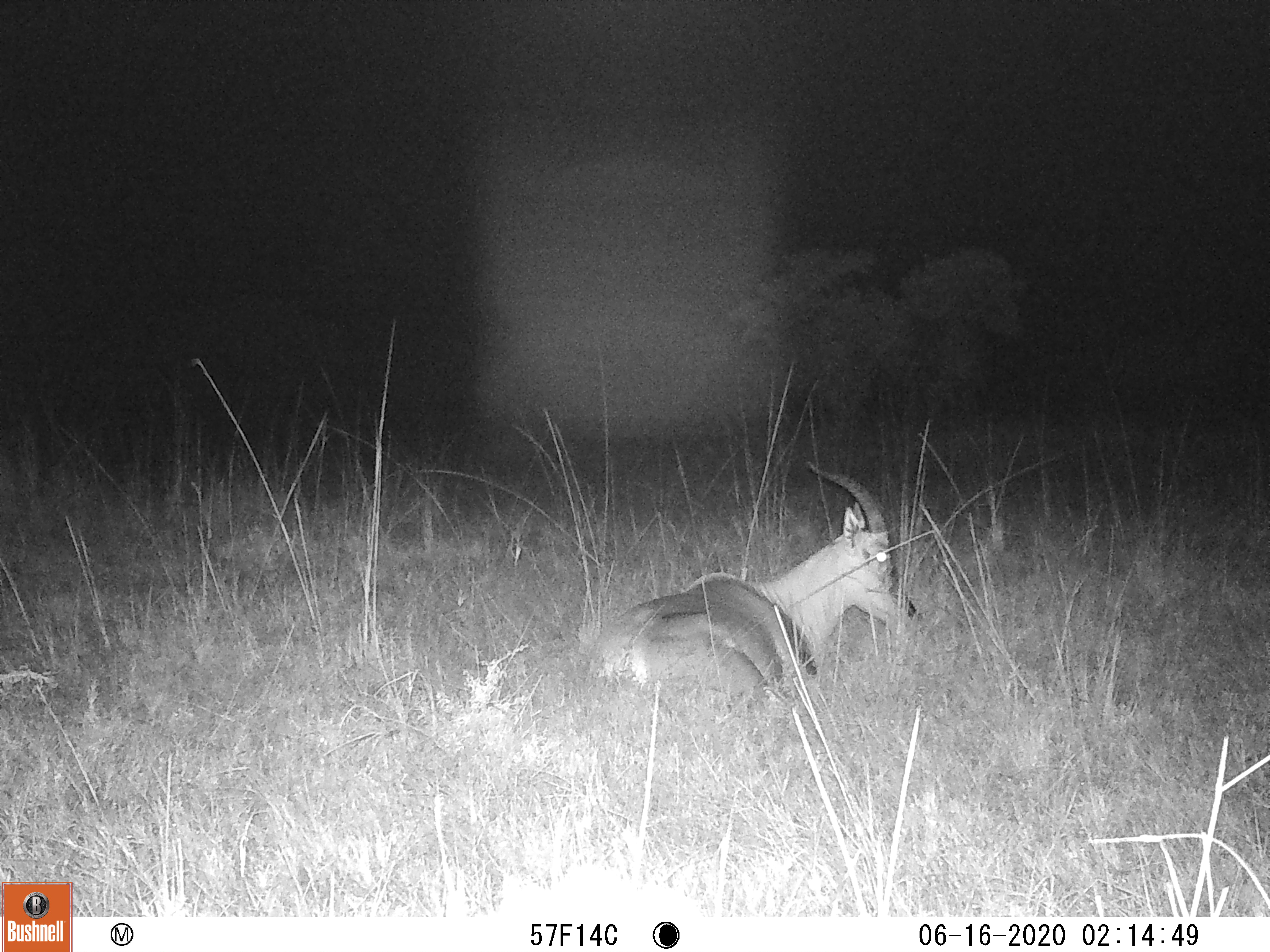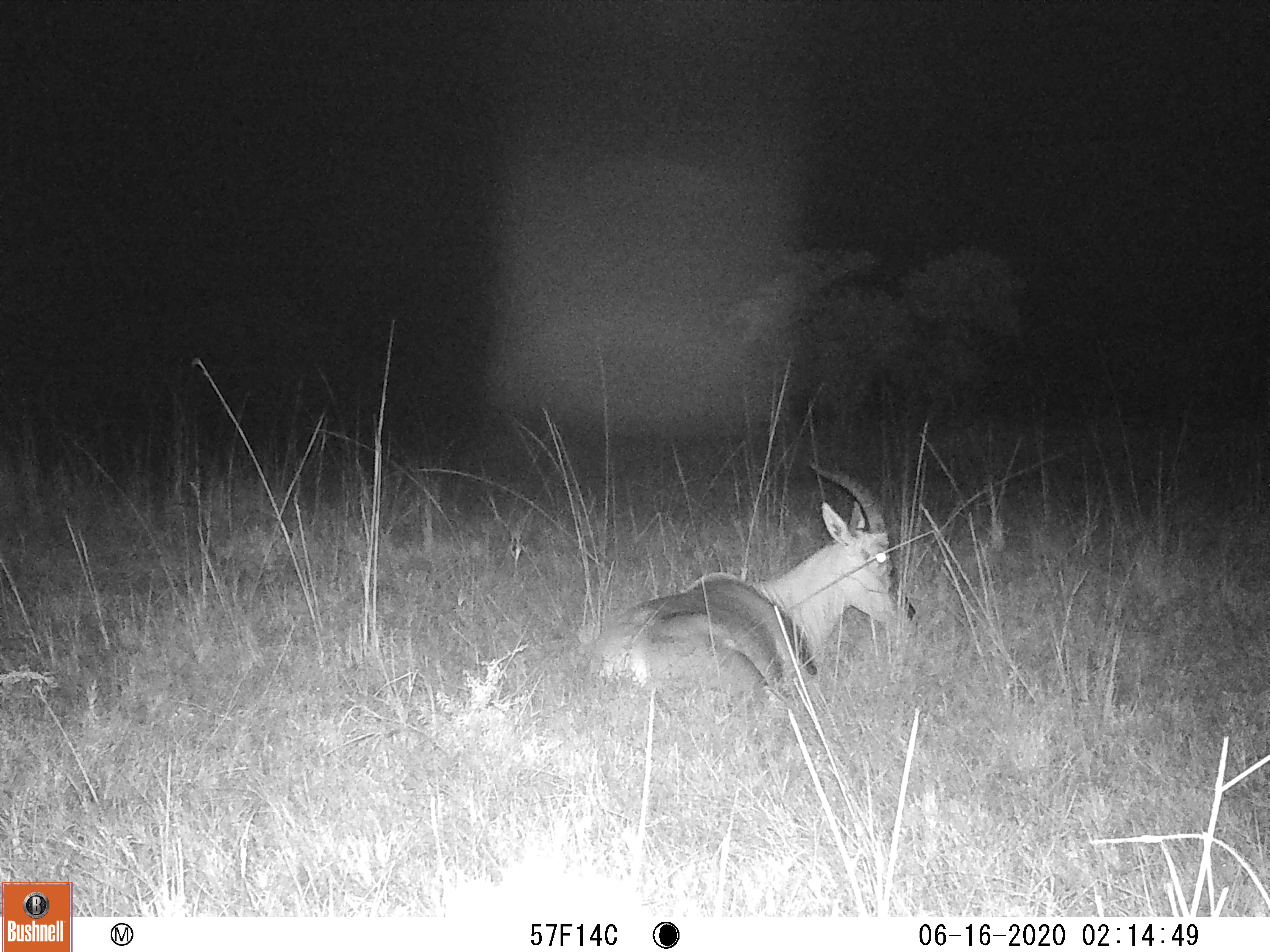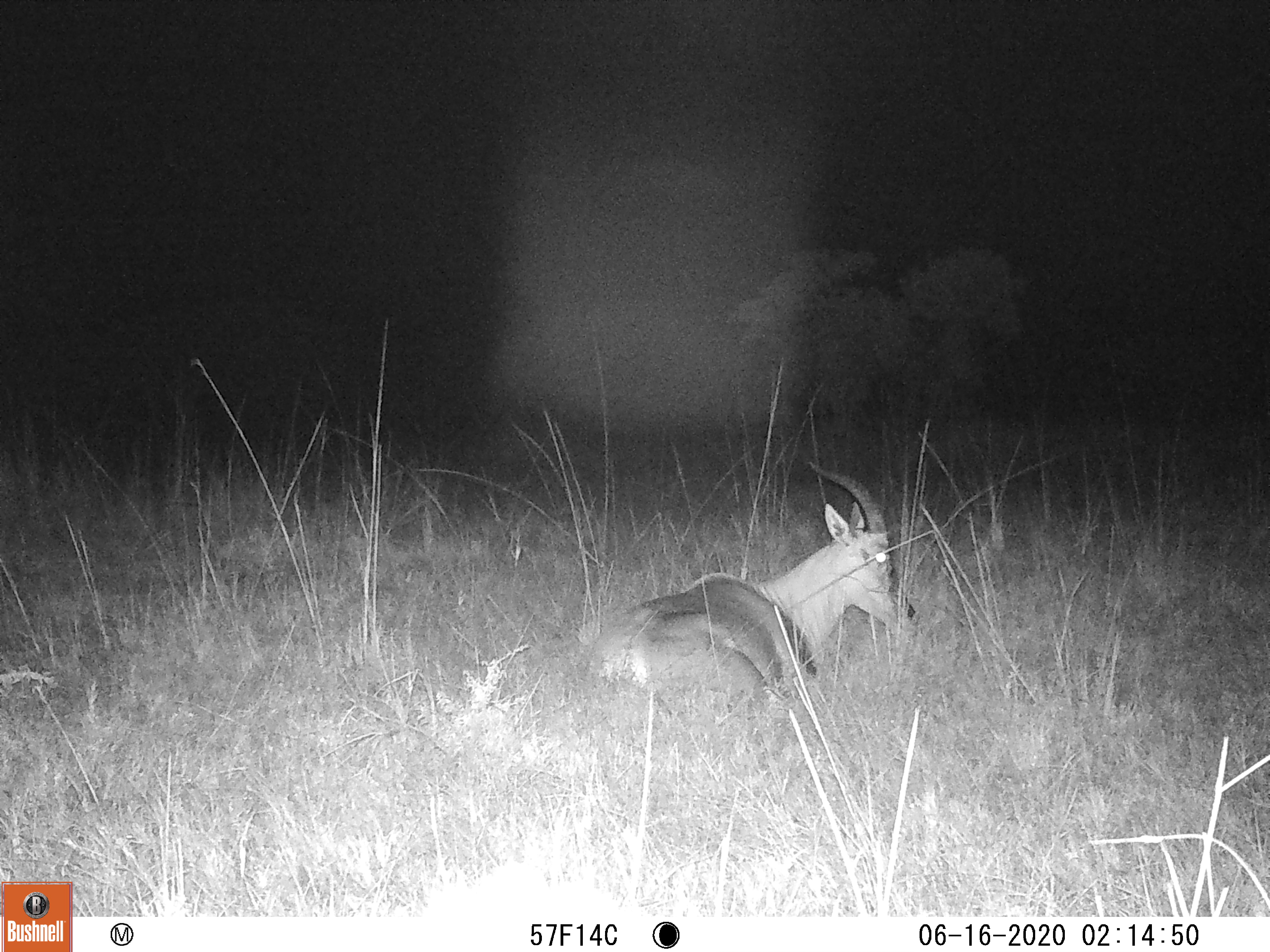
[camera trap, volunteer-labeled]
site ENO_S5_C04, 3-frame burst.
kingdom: Animalia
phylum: Chordata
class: Mammalia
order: Artiodactyla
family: Bovidae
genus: Damaliscus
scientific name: Damaliscus lunatus jimela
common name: topi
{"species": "topi (Damaliscus lunatus jimela)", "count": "1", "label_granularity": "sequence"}